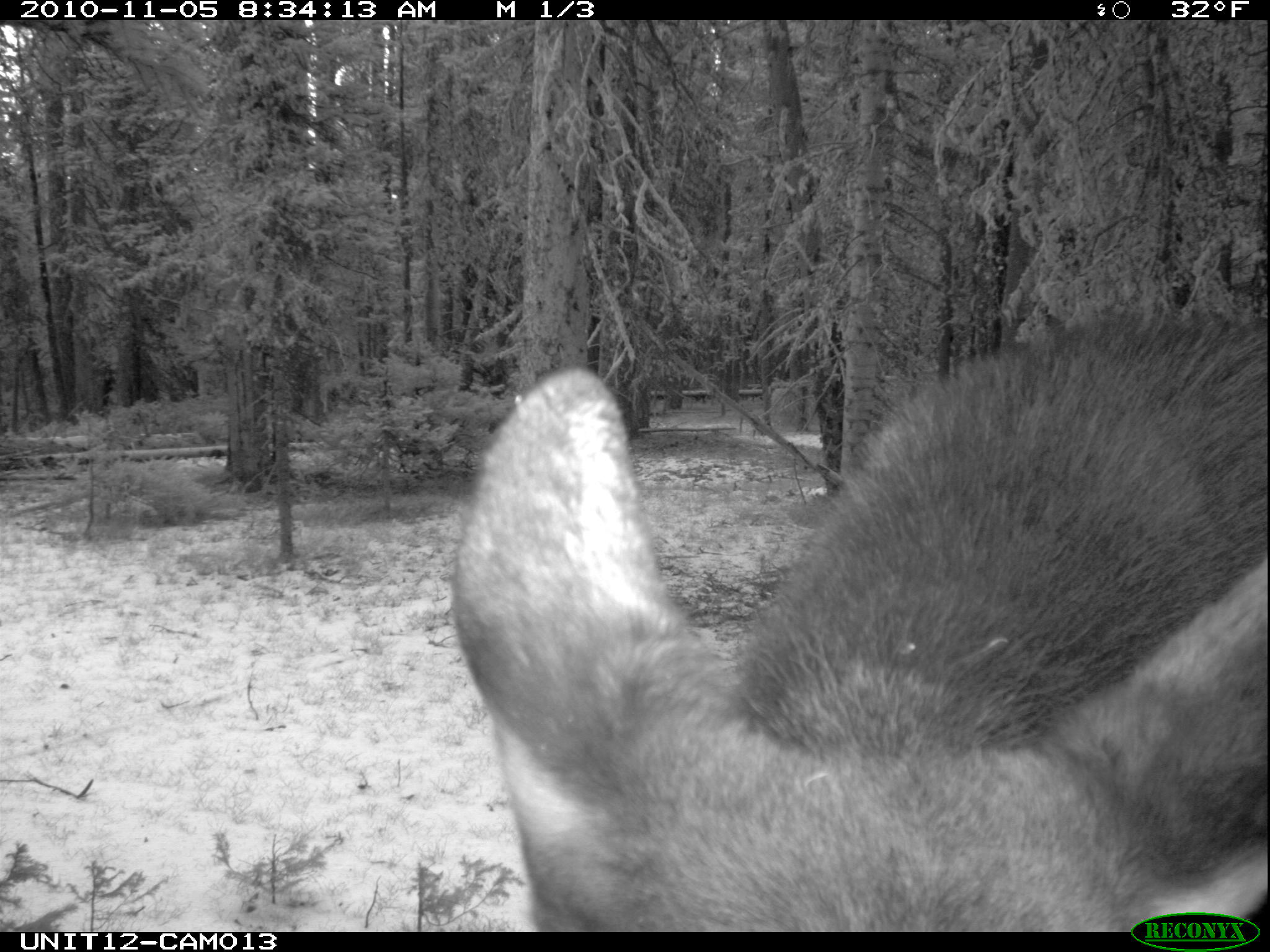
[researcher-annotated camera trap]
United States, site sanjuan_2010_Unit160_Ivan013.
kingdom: Animalia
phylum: Chordata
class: Mammalia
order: Artiodactyla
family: Cervidae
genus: Alces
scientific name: Alces alces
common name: moose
Alces alces (moose).